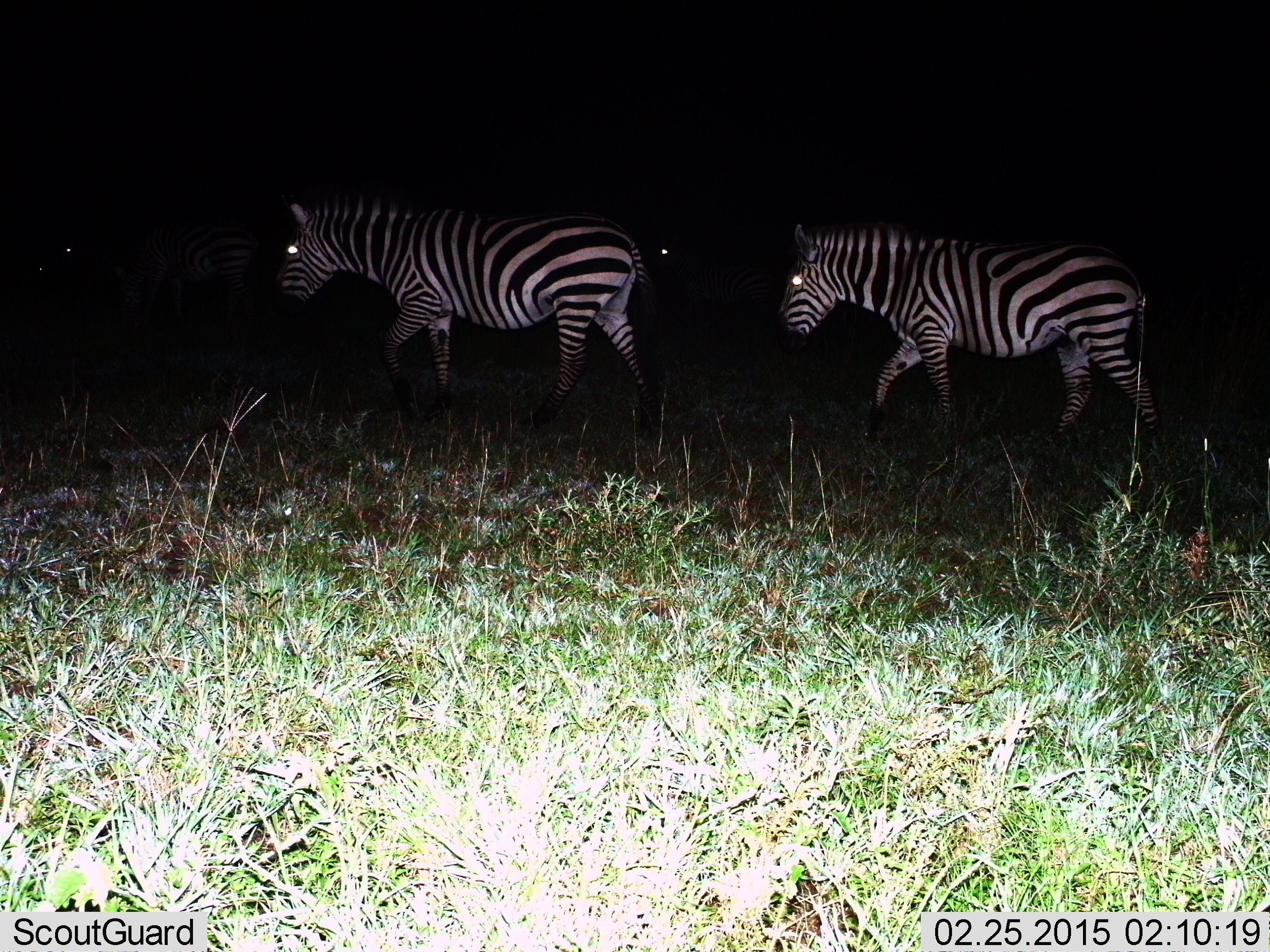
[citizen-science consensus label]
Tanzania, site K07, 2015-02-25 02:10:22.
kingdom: Animalia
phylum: Chordata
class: Mammalia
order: Perissodactyla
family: Equidae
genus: Equus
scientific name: Equus quagga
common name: plains zebra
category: zebra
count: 3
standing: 0%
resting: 10%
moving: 90%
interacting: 0%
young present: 0%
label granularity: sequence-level